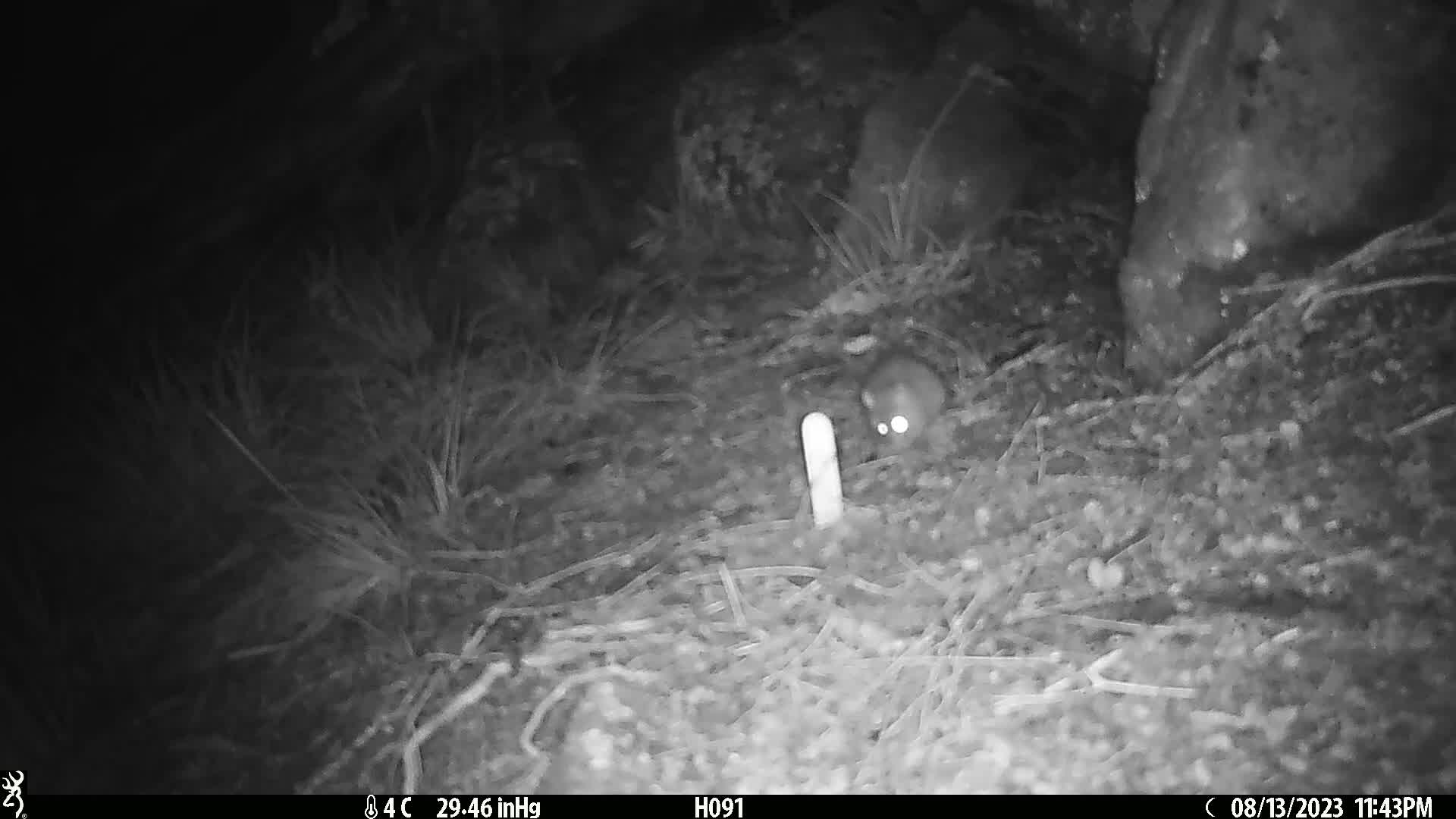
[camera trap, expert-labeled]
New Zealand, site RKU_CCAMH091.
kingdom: Animalia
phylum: Chordata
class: Mammalia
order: Rodentia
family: Muridae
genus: Rattus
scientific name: Rattus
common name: rat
Rat (Rattus).